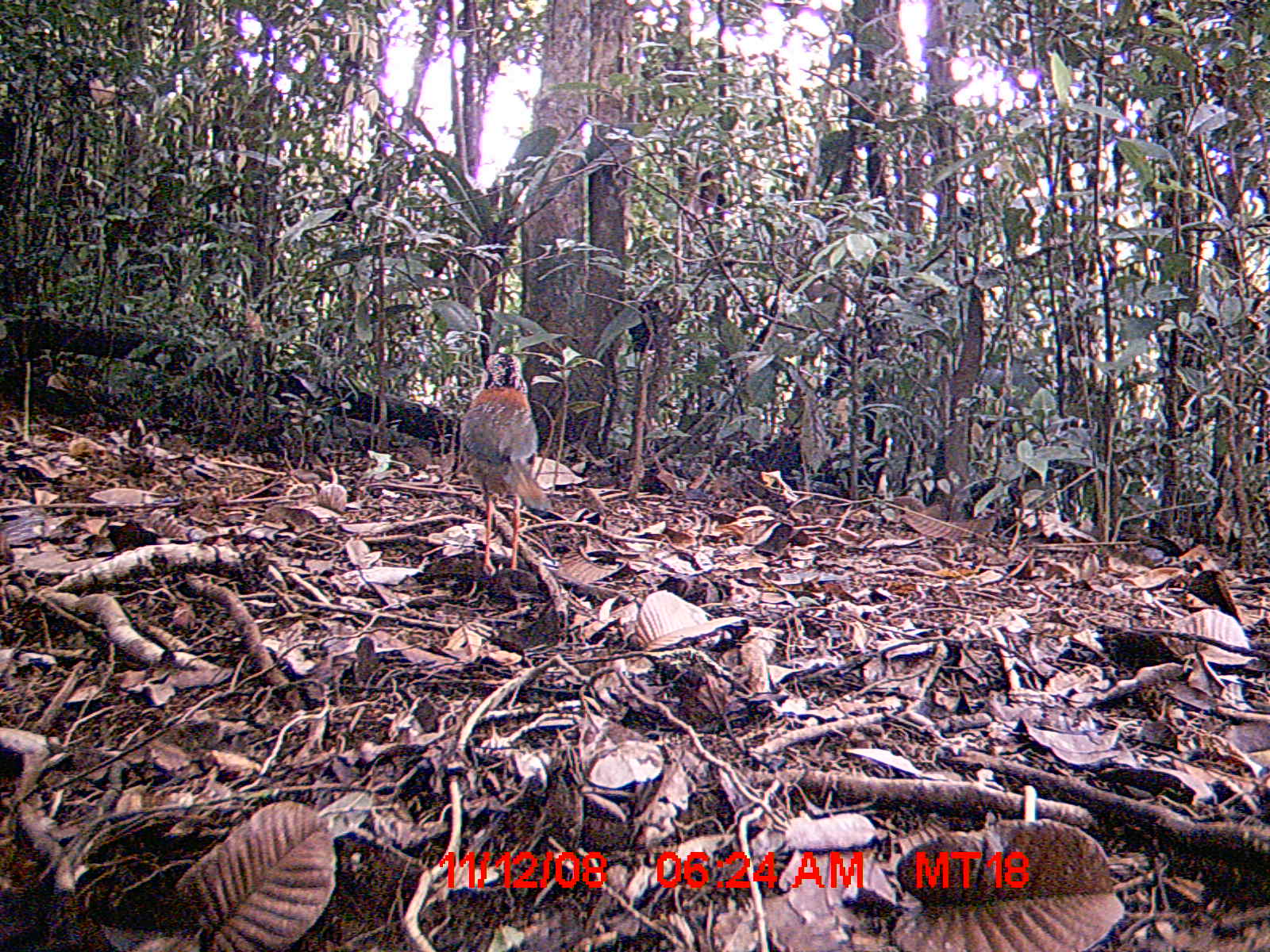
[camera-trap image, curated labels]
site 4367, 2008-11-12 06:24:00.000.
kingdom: Animalia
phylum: Chordata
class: Aves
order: Coraciiformes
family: Brachypteraciidae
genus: Brachypteracias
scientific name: Brachypteracias squamiger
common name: scaly ground-roller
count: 1